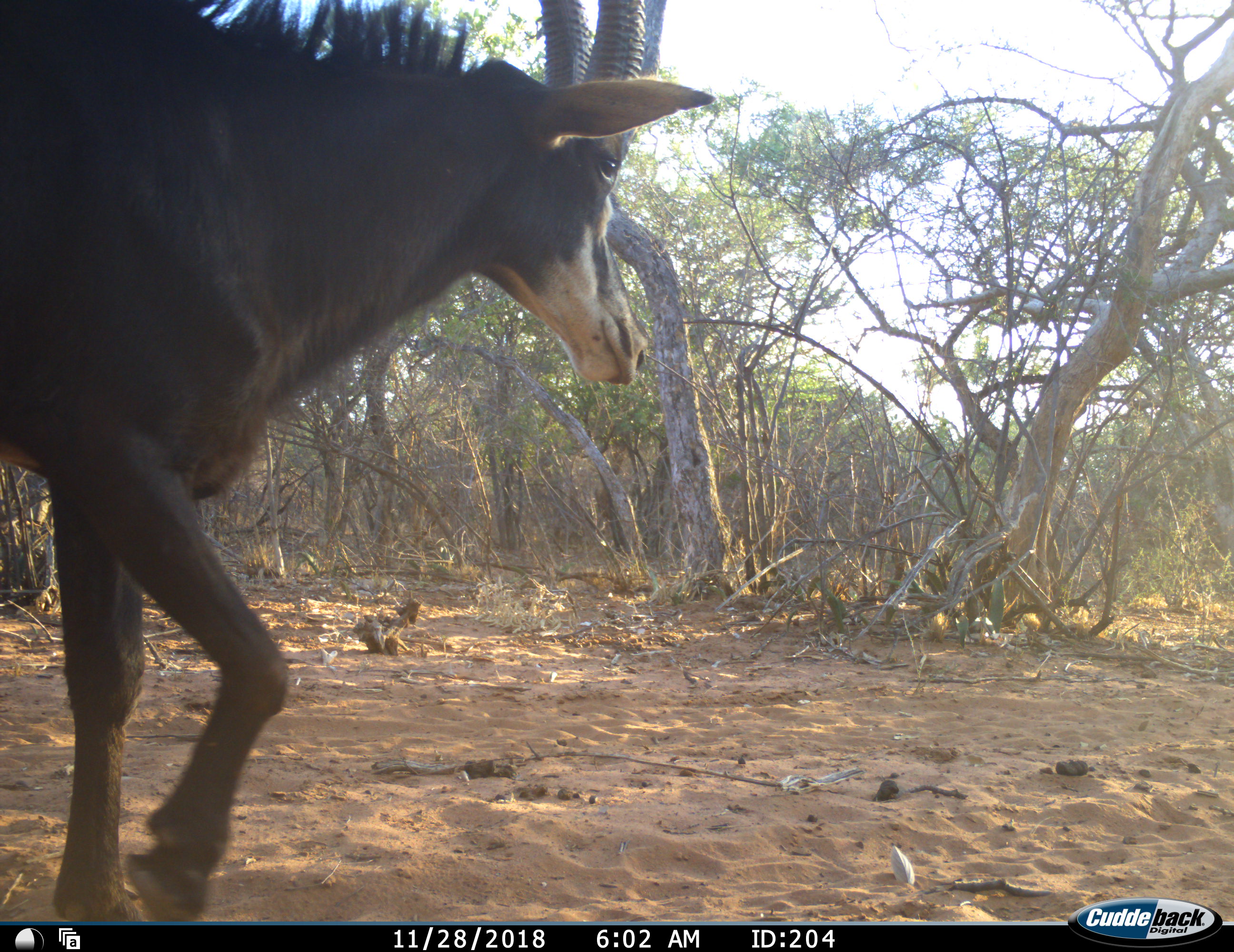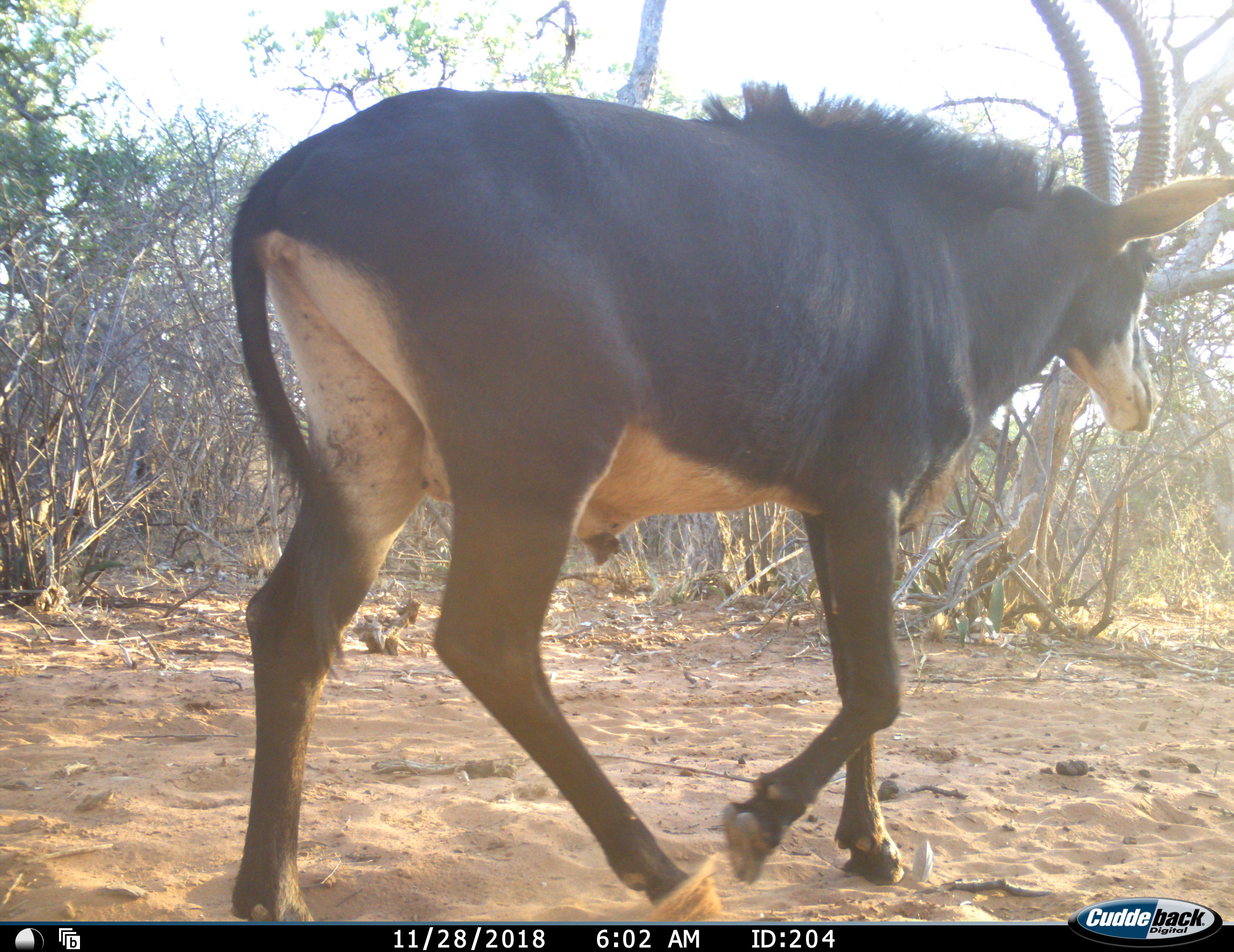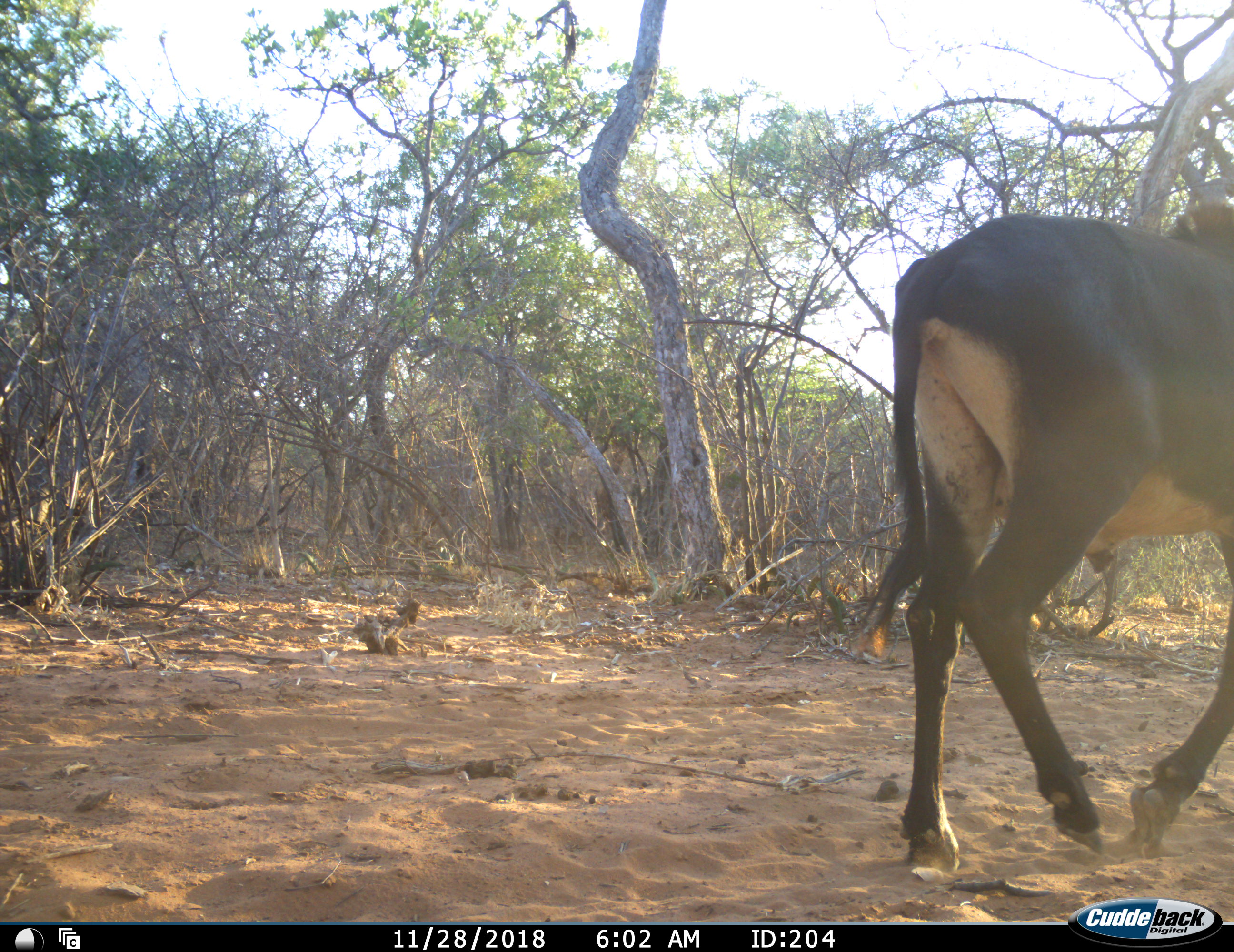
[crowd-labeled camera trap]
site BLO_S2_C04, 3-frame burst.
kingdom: Animalia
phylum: Chordata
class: Mammalia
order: Artiodactyla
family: Bovidae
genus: Hippotragus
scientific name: Hippotragus niger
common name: sable antelope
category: sable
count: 1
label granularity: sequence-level